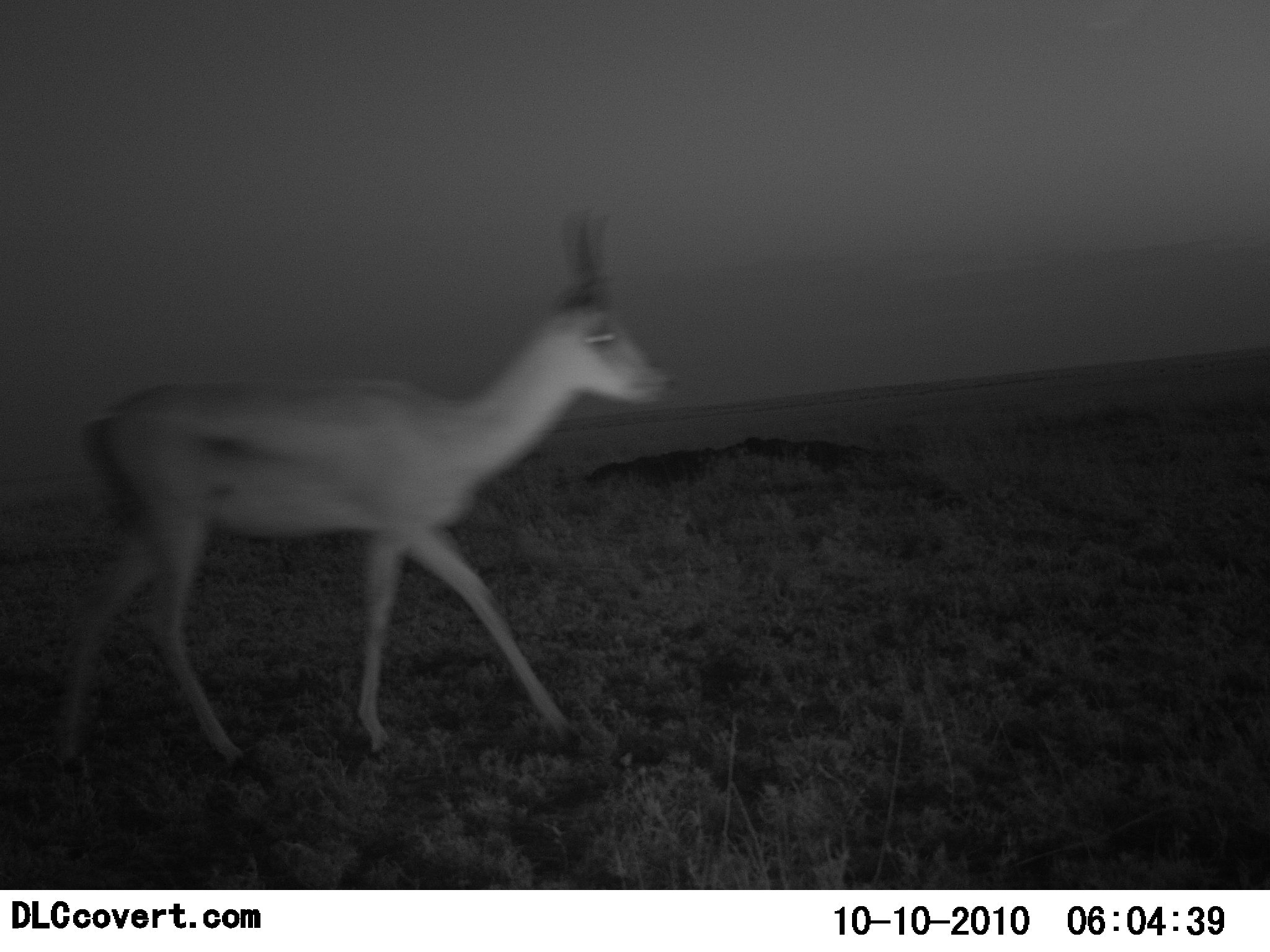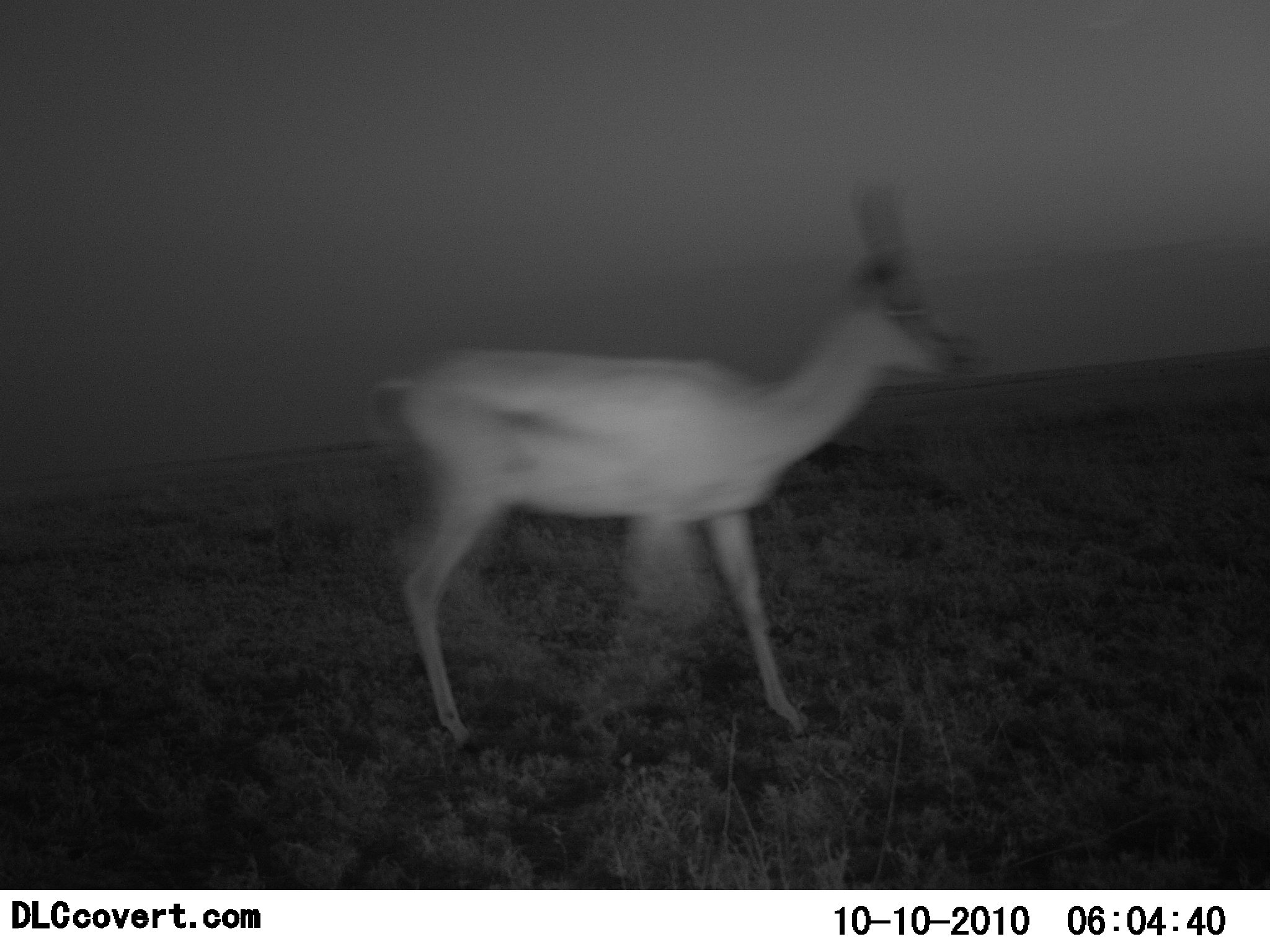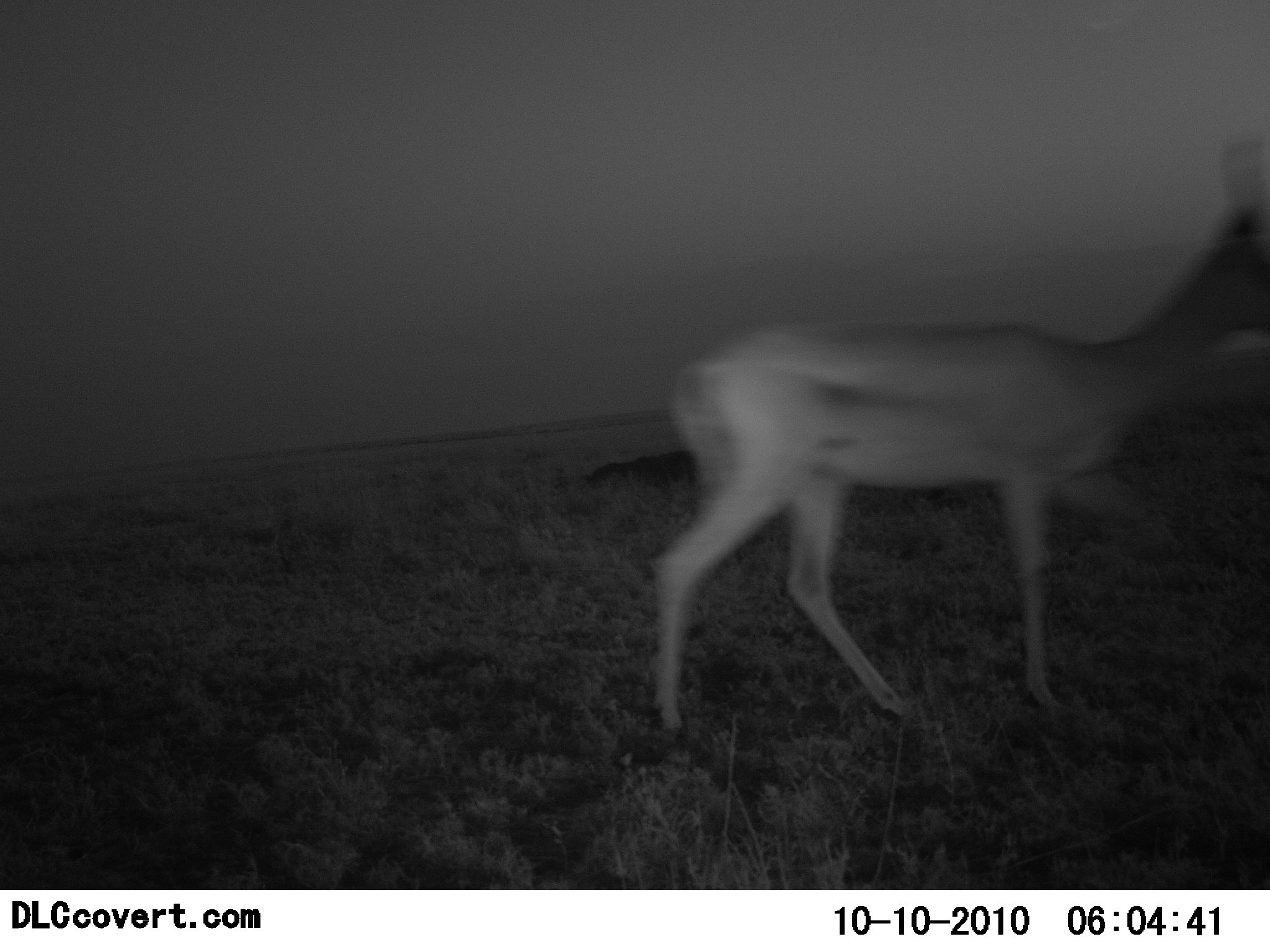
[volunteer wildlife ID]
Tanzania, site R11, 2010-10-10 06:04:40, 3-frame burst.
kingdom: Animalia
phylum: Chordata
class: Mammalia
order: Artiodactyla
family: Bovidae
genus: Nanger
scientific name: Nanger granti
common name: grant's gazelle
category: gazellegrants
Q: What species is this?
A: Gazellegrants (grant's gazelle) (Nanger granti).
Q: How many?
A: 1.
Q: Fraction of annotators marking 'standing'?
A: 8%.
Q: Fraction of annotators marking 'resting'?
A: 0%.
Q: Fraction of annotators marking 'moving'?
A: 92%.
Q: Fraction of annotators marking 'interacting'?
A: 0%.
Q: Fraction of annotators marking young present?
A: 0%.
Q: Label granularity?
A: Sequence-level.